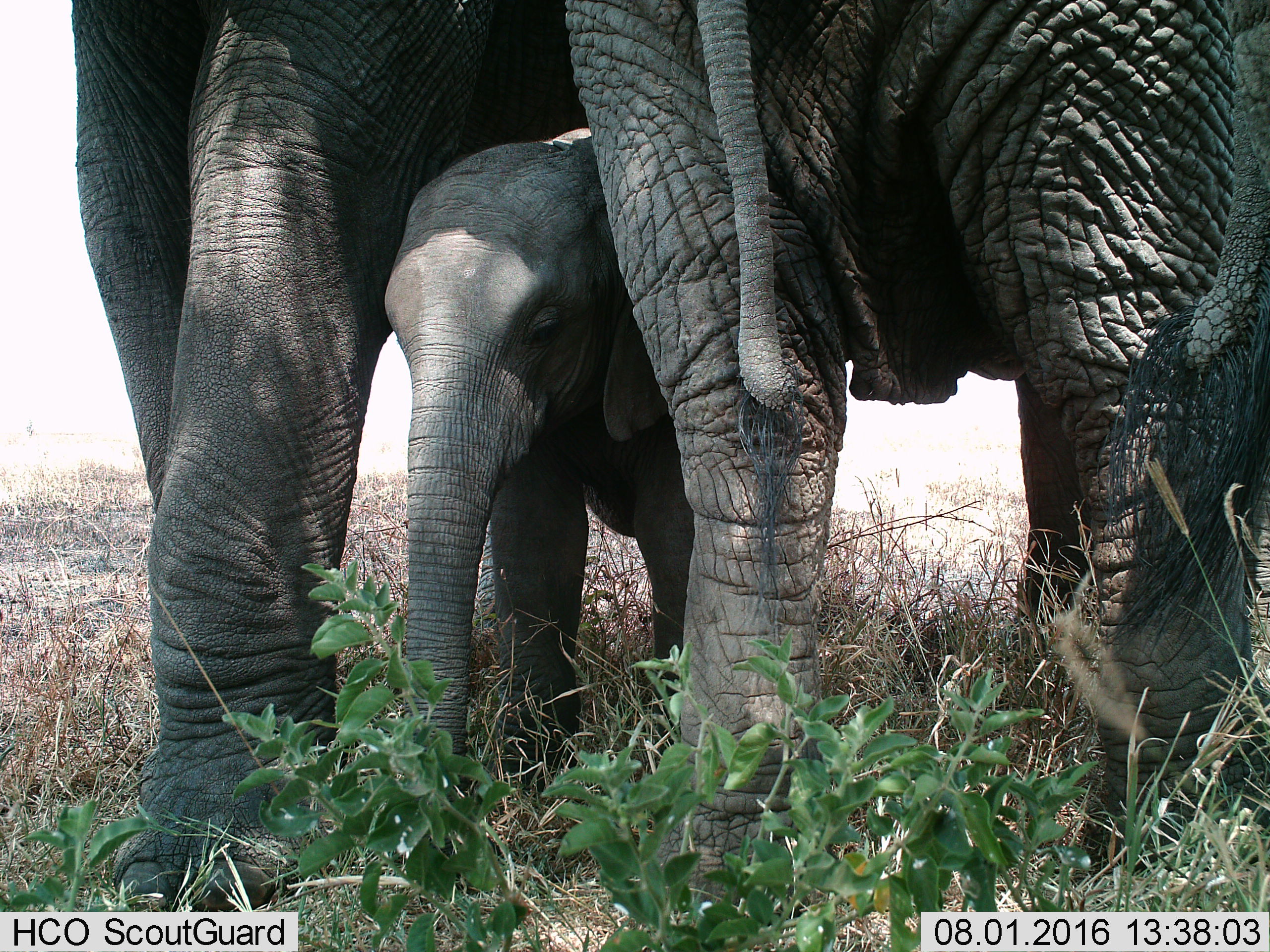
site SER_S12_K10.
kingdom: Animalia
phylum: Chordata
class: Mammalia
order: Proboscidea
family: Elephantidae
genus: Loxodonta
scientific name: Loxodonta africana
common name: african bush elephant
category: elephant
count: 3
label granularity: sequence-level